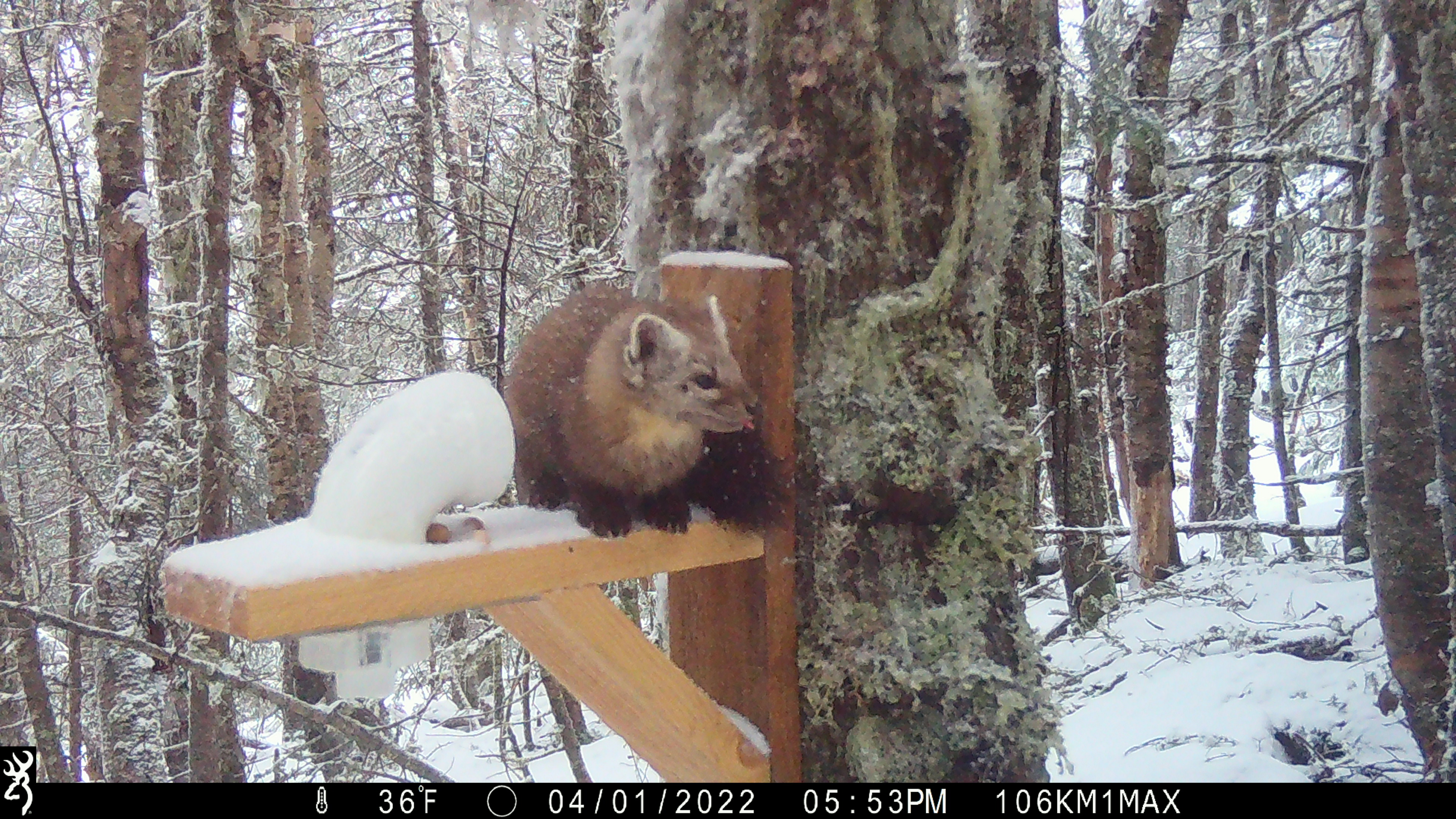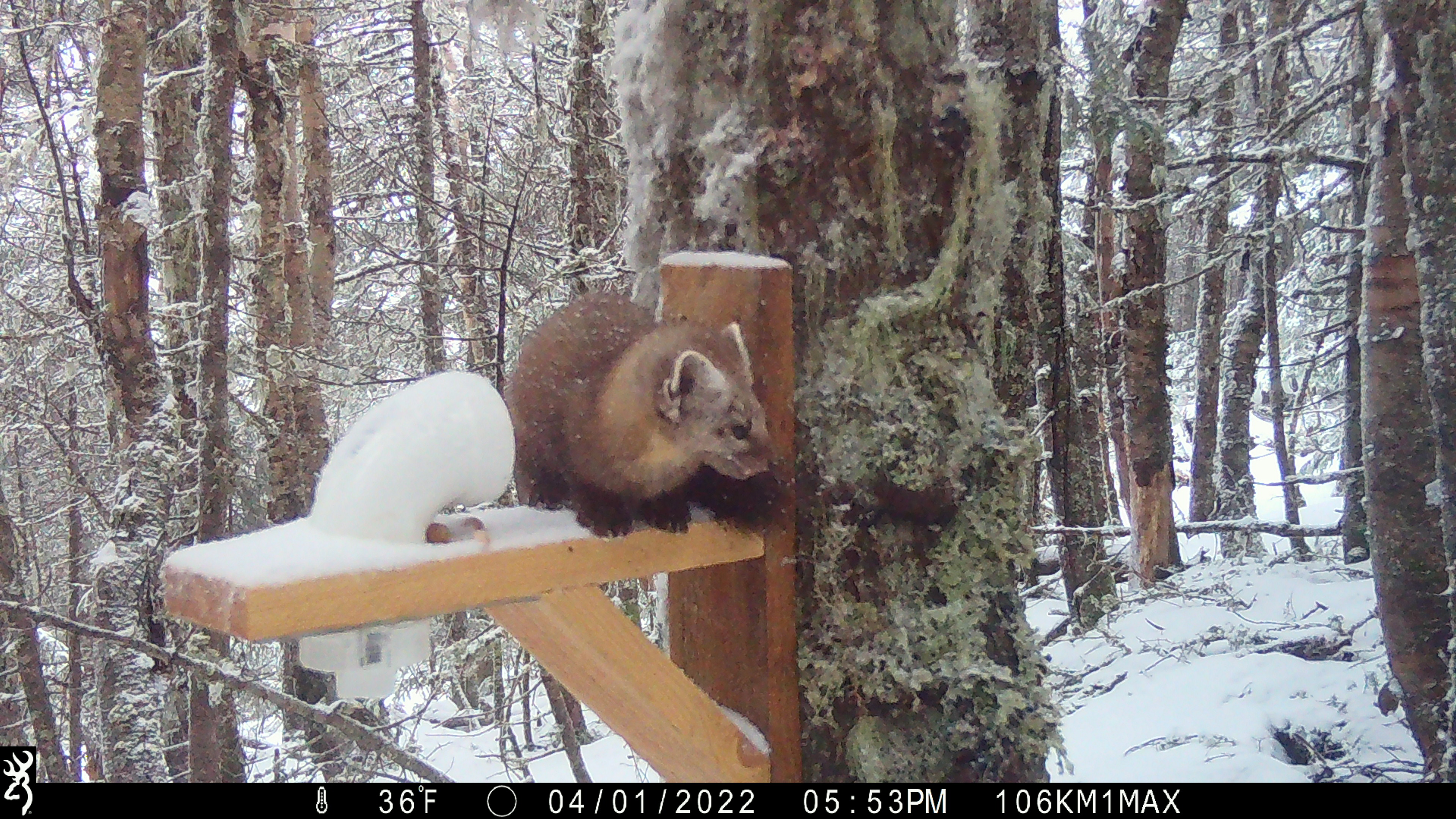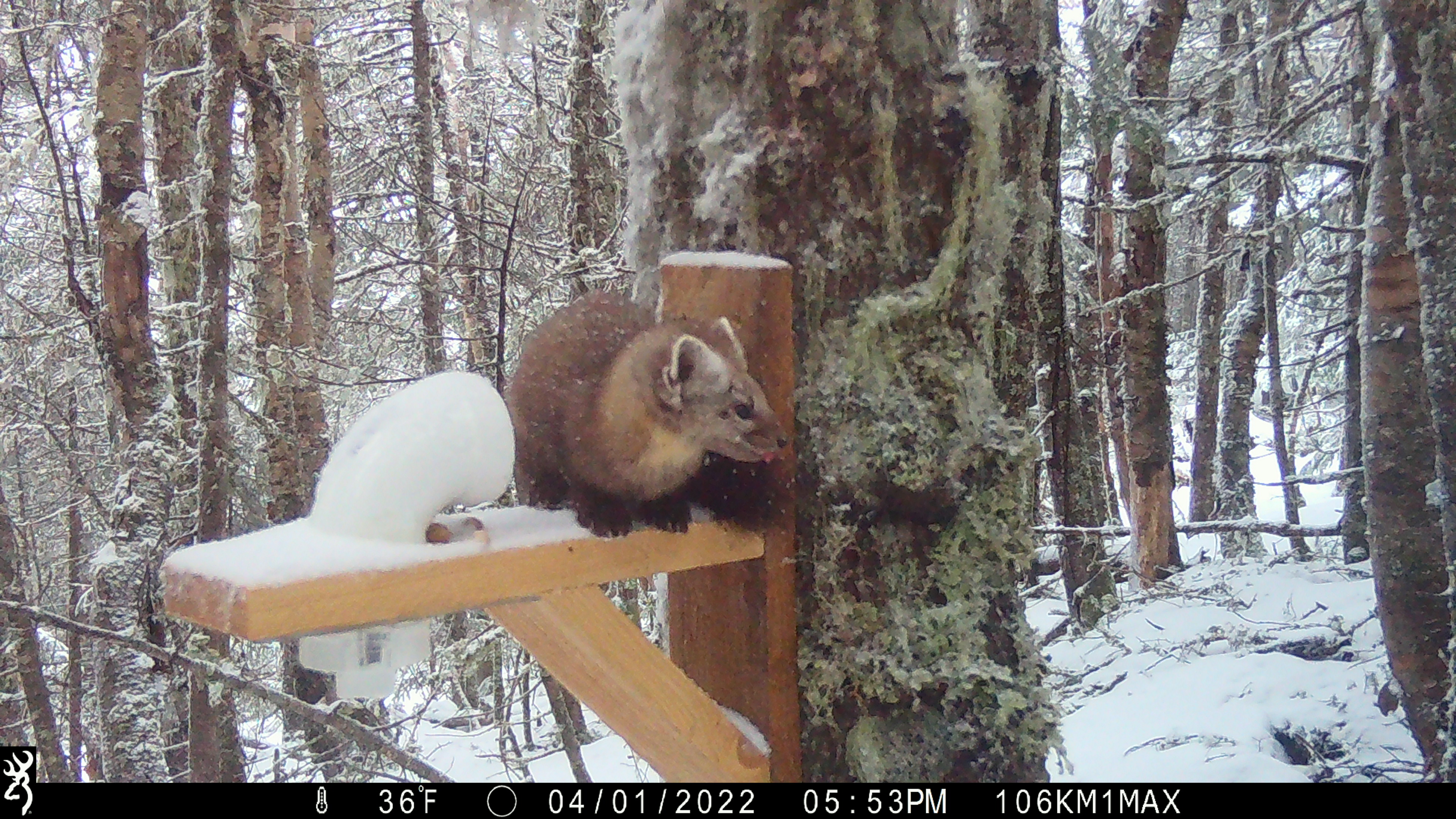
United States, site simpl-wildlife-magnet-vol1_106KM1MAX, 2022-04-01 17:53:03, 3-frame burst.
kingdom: Animalia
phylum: Chordata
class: Mammalia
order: Carnivora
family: Mustelidae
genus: Martes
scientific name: Martes americana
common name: american marten